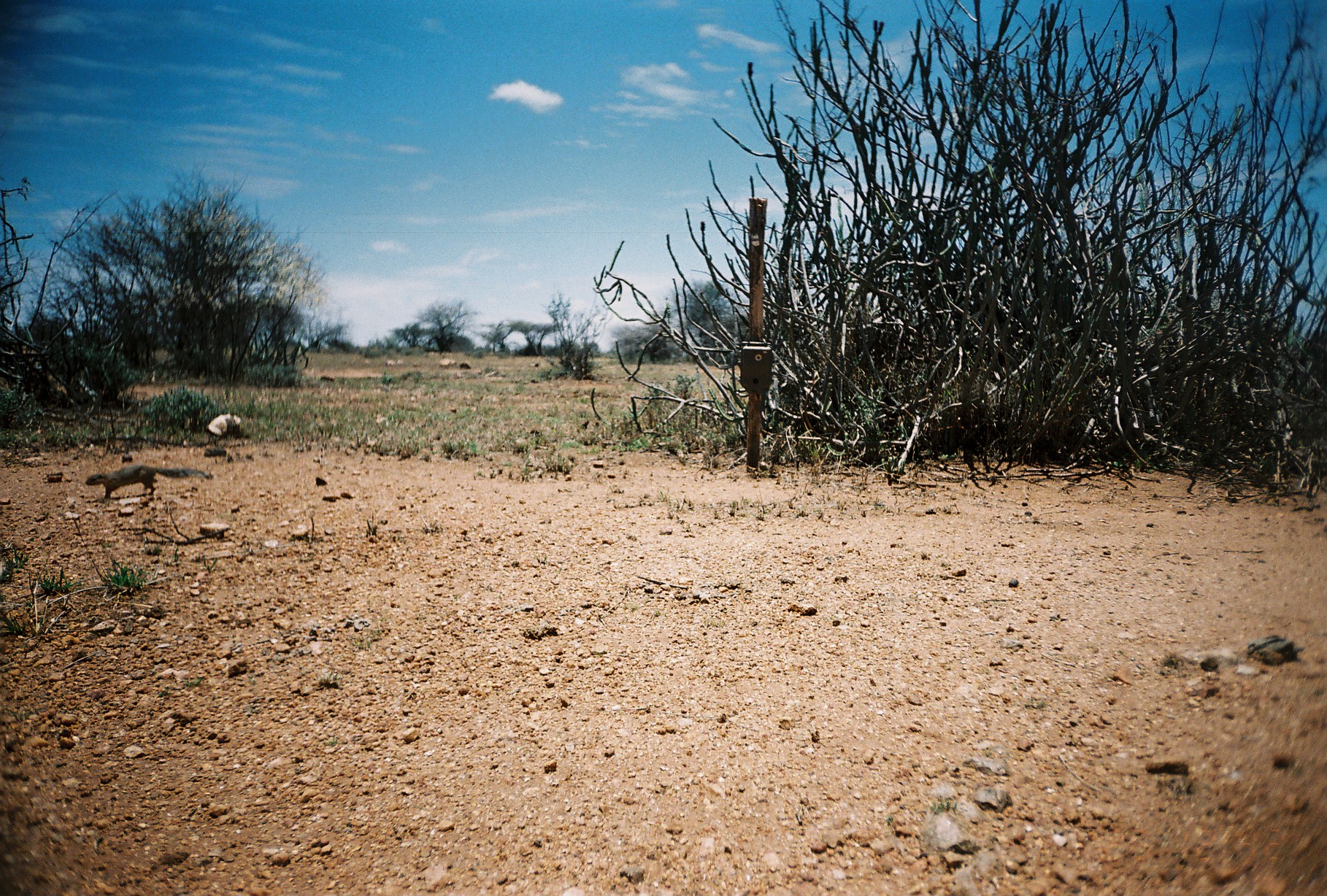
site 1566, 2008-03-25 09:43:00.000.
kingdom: Animalia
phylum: Chordata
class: Mammalia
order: Rodentia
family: Sciuridae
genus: Xerus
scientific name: Xerus rutilus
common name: unstriped ground squirrel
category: xerus rutilis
Xerus rutilis (unstriped ground squirrel) (Xerus rutilus), count 1.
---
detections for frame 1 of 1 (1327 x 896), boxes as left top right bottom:
xerus rutilis: 84 464 210 499